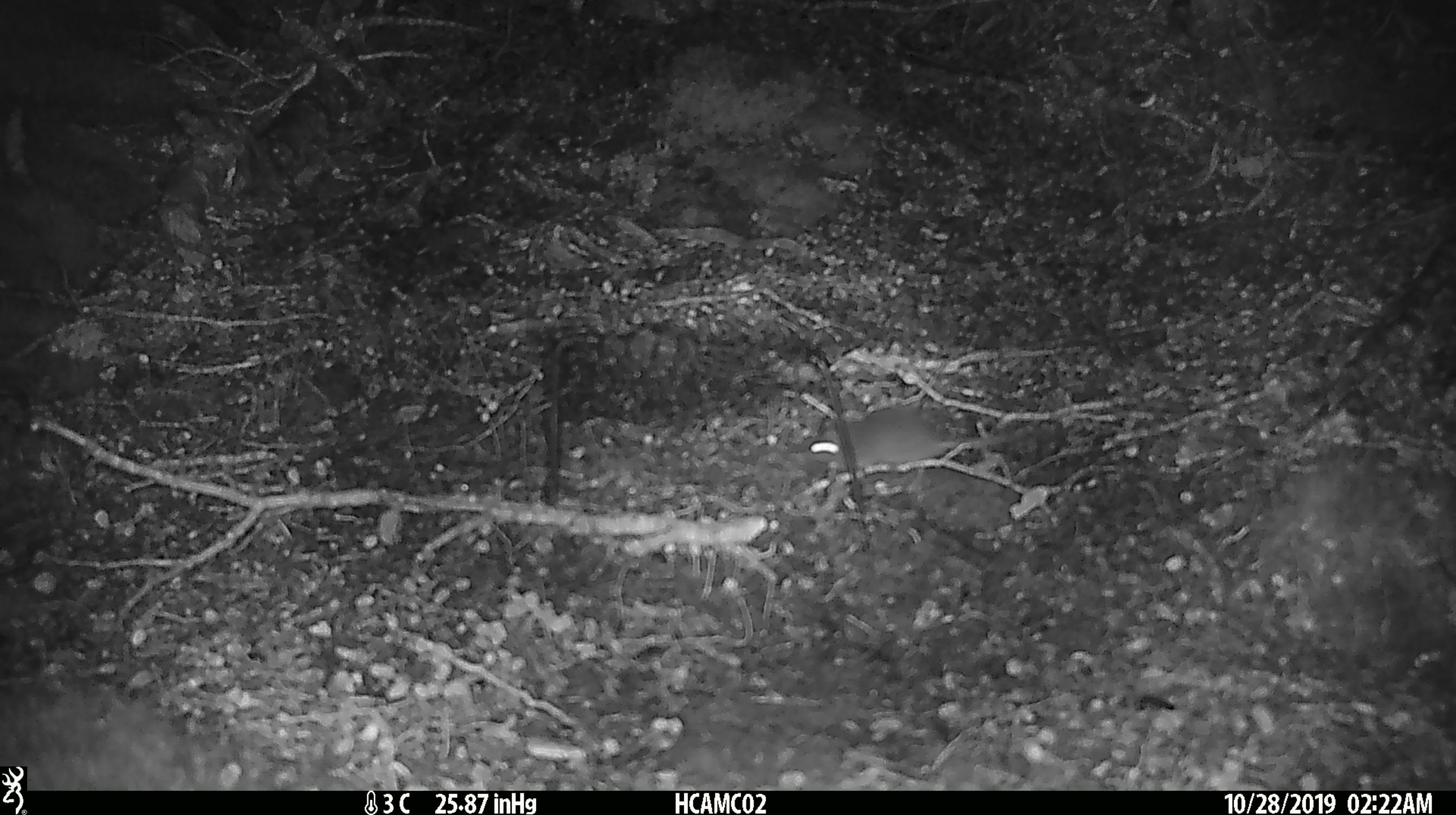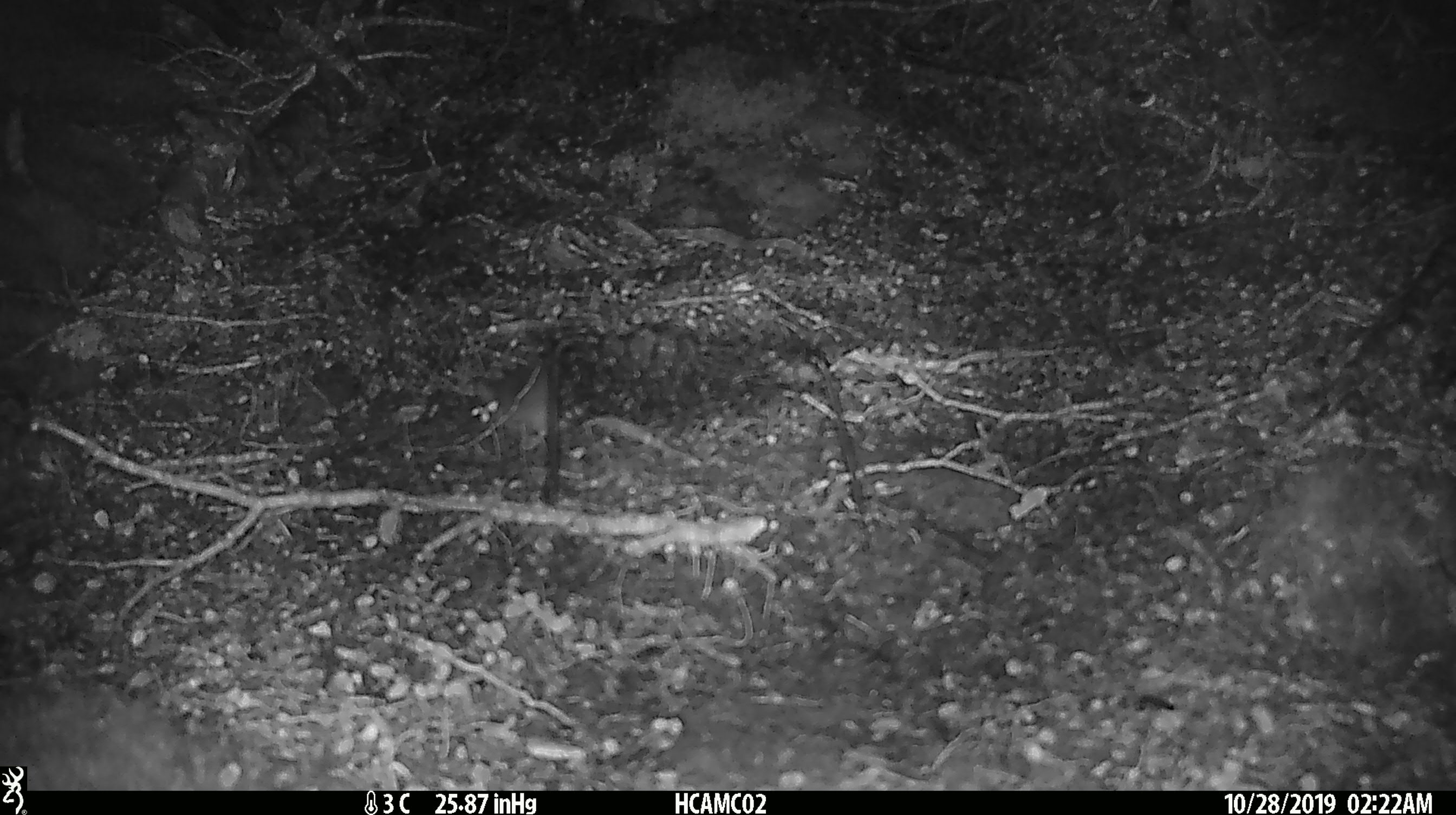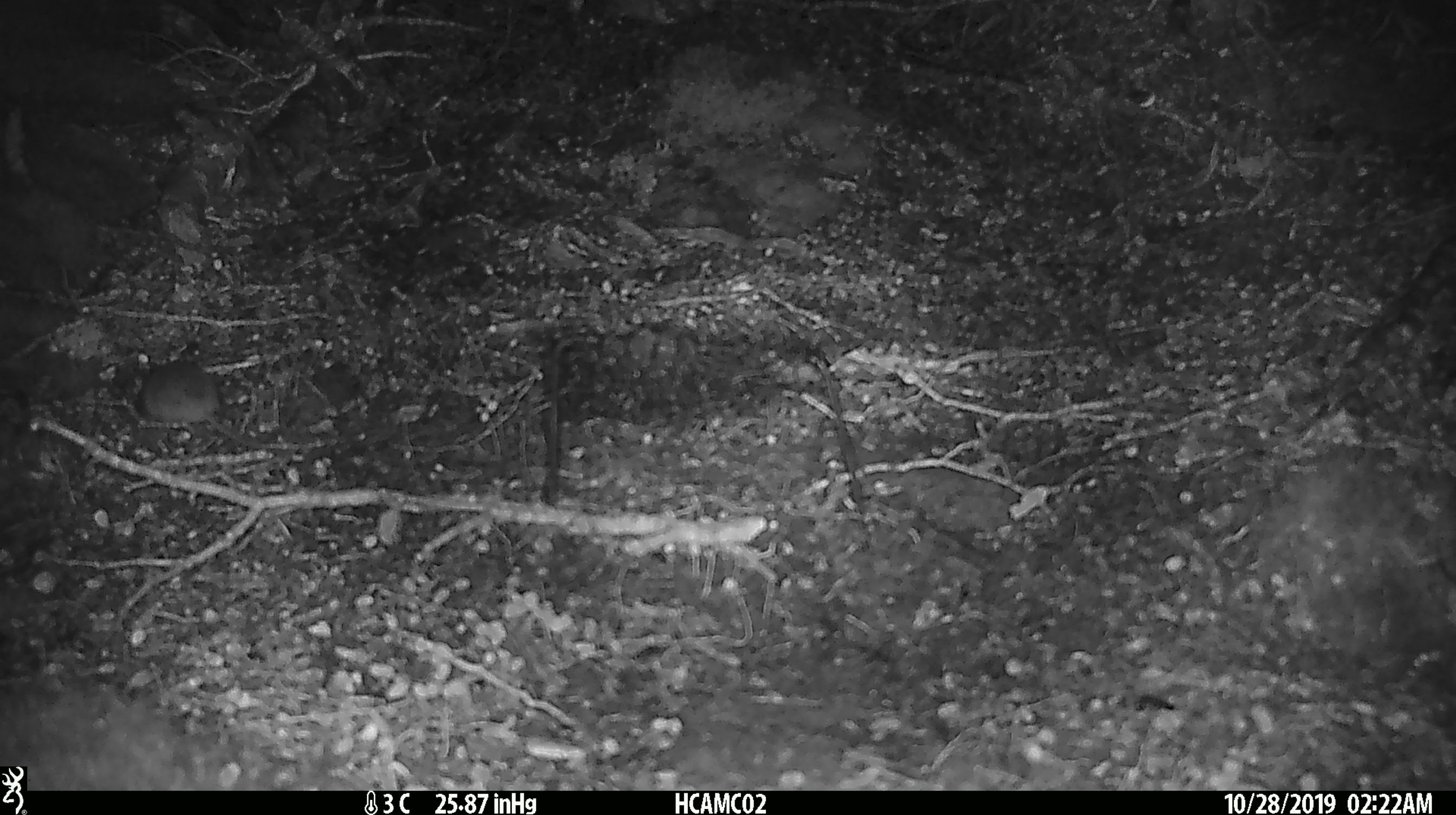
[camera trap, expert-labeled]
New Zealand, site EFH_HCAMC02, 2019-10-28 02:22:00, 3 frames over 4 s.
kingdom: Animalia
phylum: Chordata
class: Mammalia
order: Rodentia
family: Muridae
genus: Mus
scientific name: Mus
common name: mouse